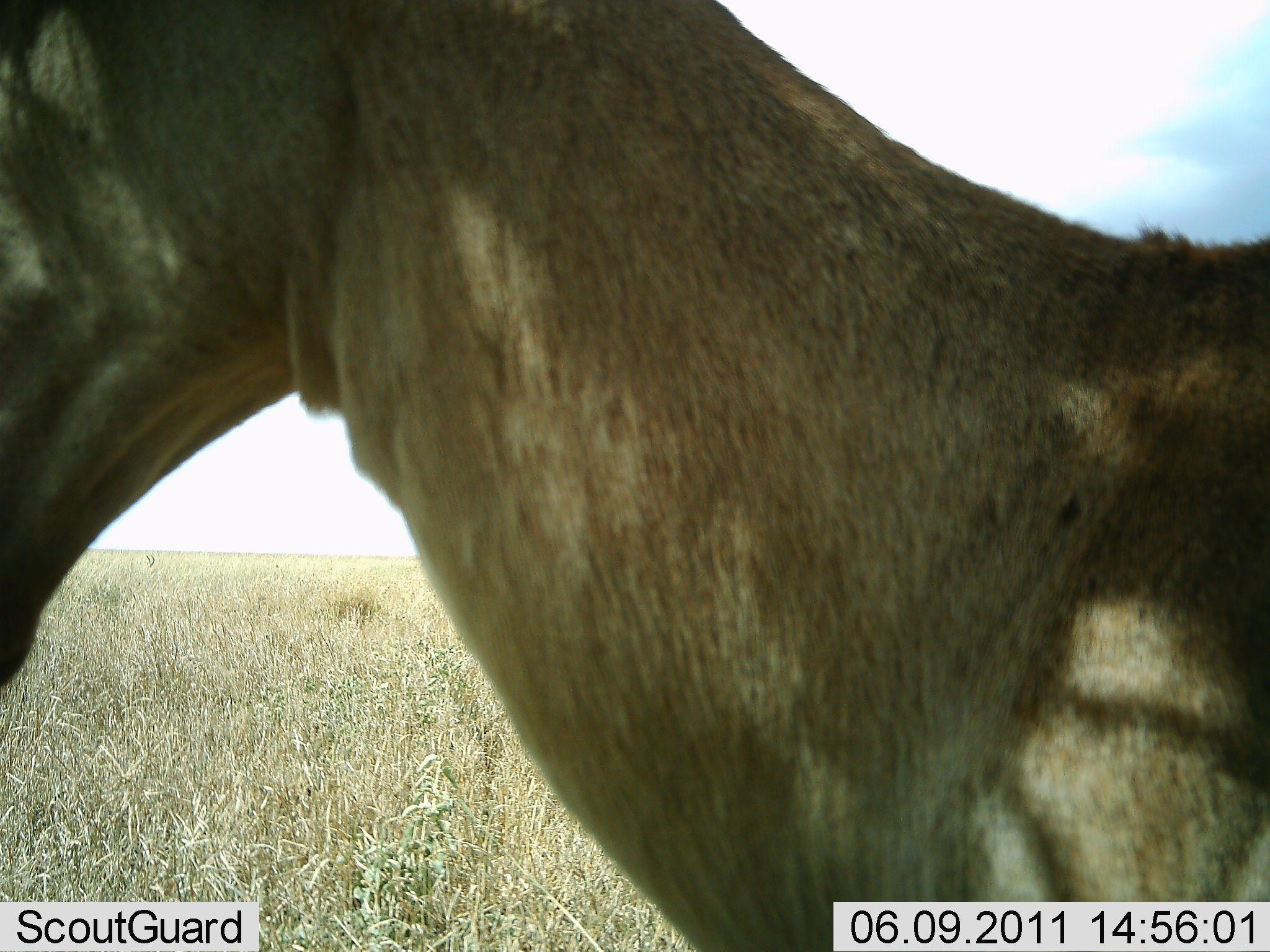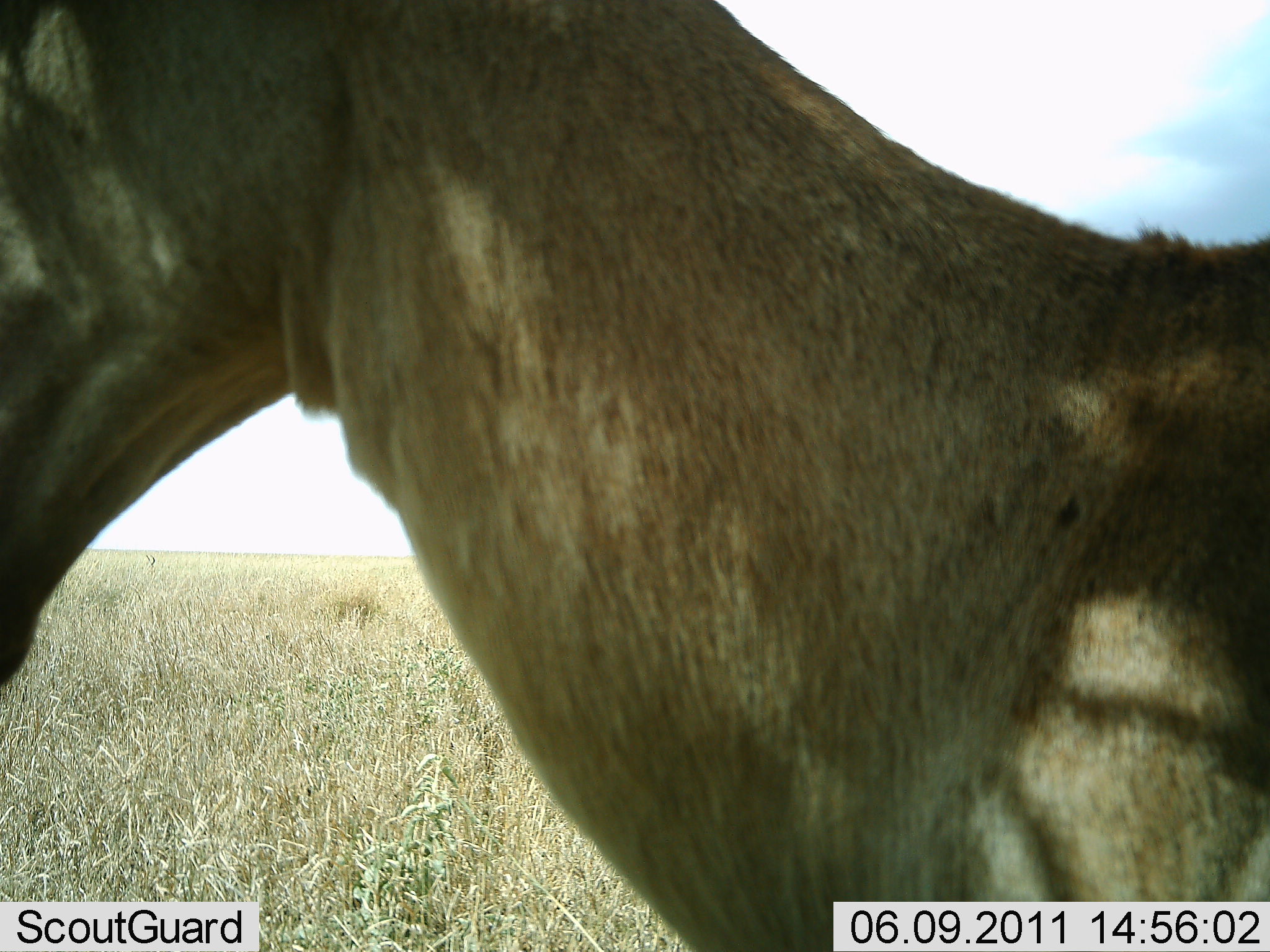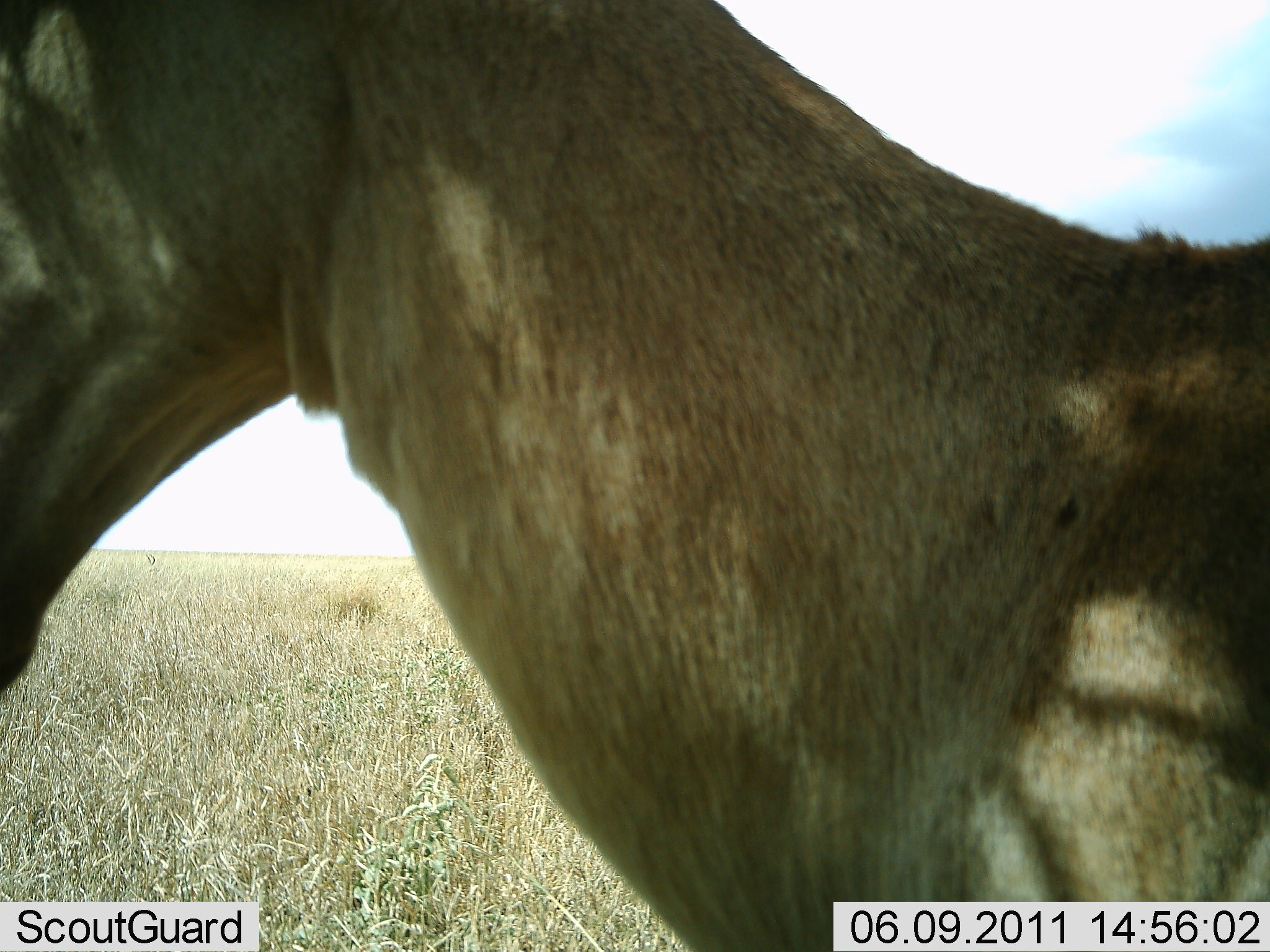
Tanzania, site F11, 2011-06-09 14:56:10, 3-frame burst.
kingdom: Animalia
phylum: Chordata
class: Mammalia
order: Artiodactyla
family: Bovidae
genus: Alcelaphus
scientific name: Alcelaphus buselaphus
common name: hartebeest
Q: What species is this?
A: Hartebeest (Alcelaphus buselaphus).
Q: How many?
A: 1.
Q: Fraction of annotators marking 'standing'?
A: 92%.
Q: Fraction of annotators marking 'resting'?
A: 8%.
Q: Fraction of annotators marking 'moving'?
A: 0%.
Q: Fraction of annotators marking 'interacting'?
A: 0%.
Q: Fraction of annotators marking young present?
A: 0%.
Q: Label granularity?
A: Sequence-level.